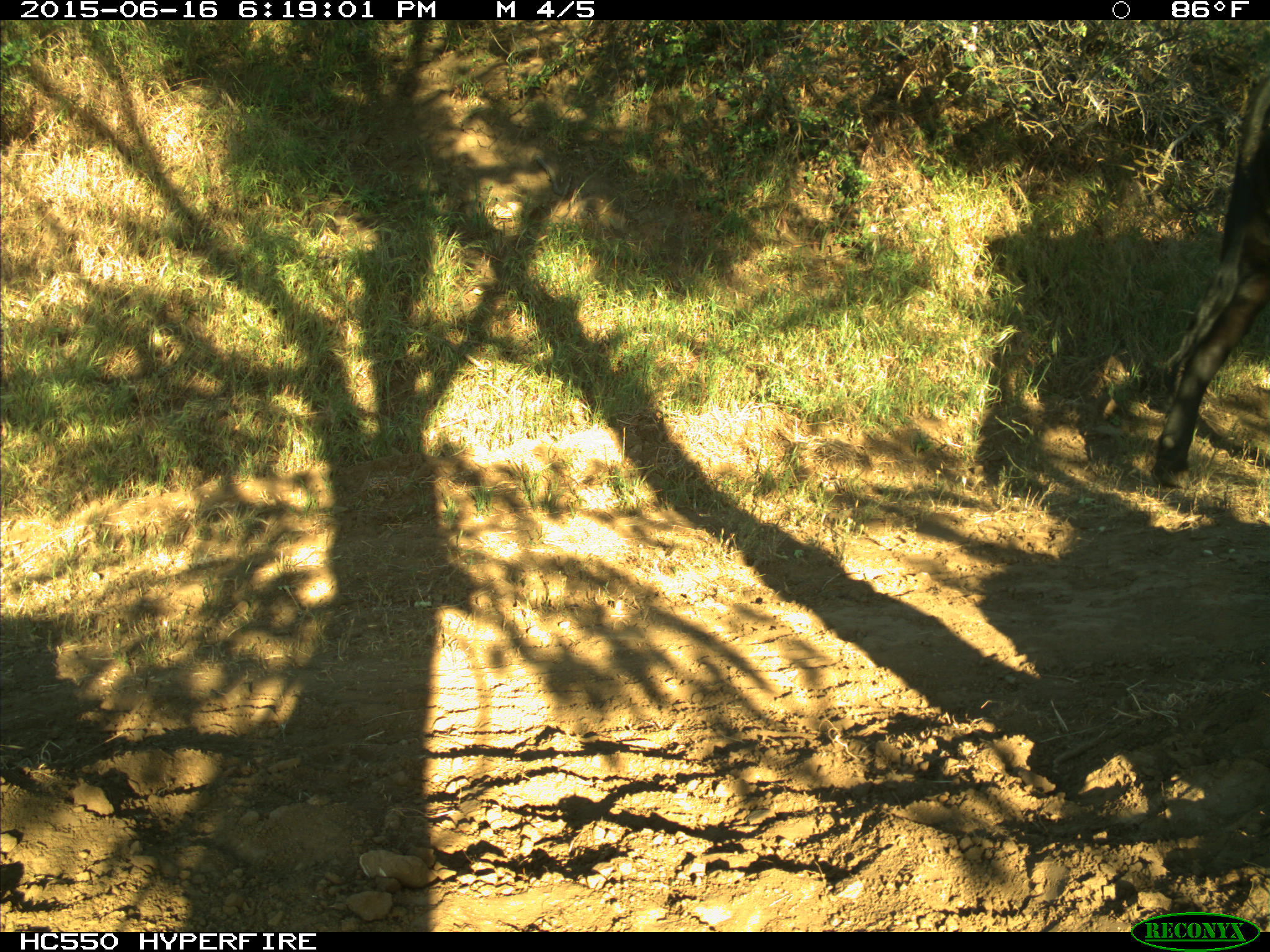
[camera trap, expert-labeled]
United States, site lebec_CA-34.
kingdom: Animalia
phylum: Chordata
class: Mammalia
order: Artiodactyla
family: Bovidae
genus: Bos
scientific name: Bos taurus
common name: domestic cow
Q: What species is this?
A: Bos taurus (domestic cow).